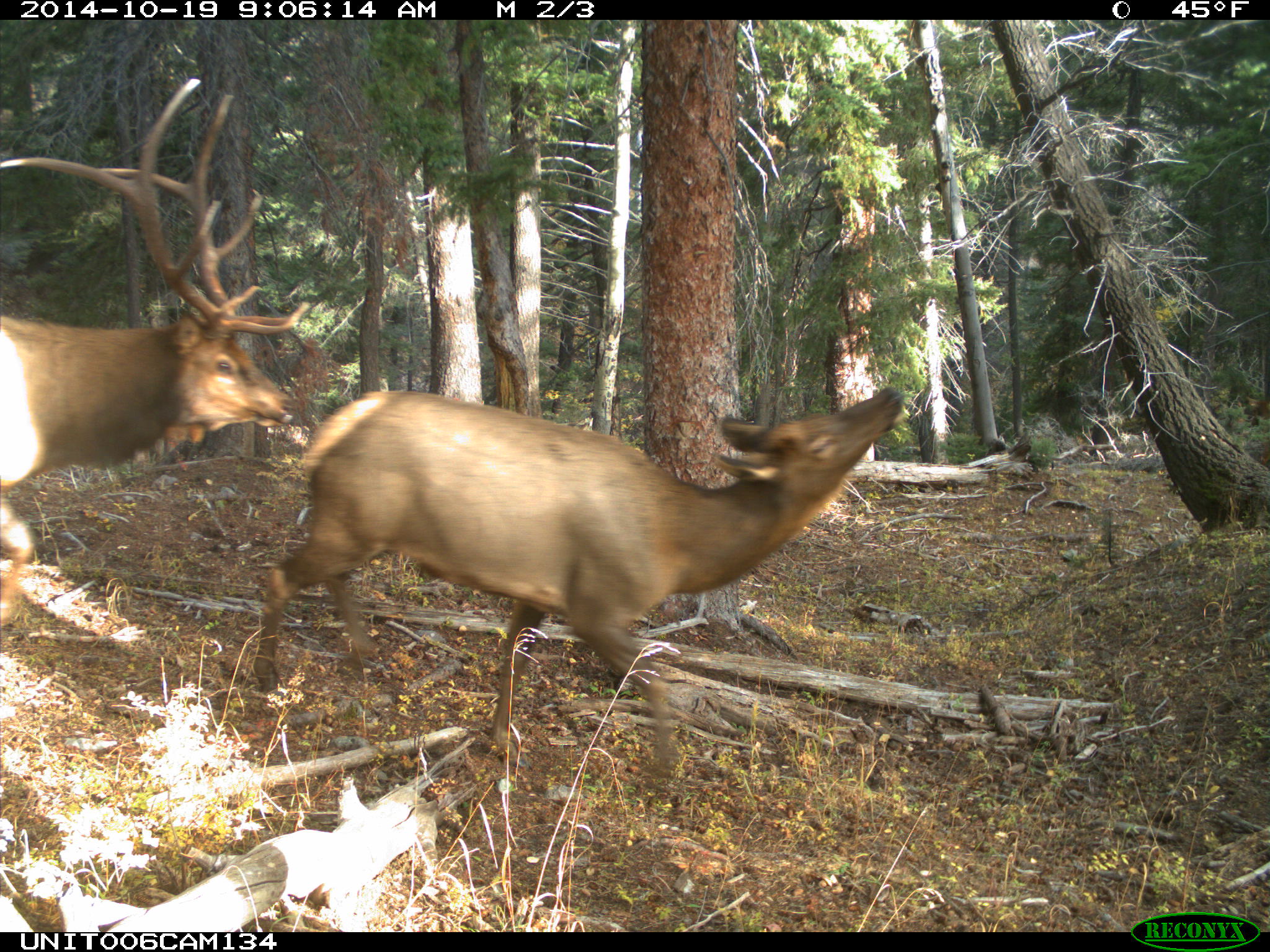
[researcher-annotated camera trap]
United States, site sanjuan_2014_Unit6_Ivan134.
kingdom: Animalia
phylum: Chordata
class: Mammalia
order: Artiodactyla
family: Cervidae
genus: Cervus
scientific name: Cervus elaphus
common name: red deer